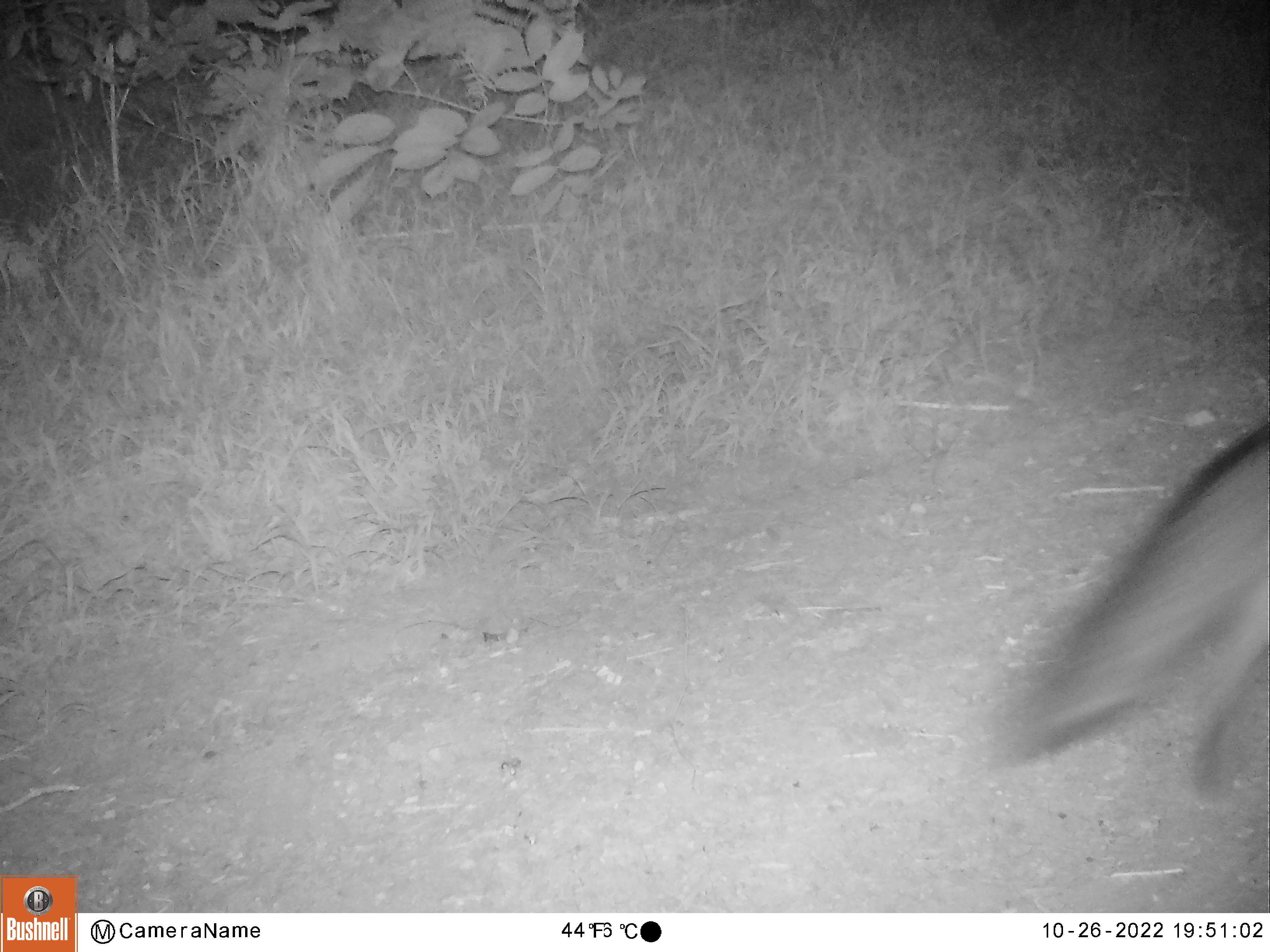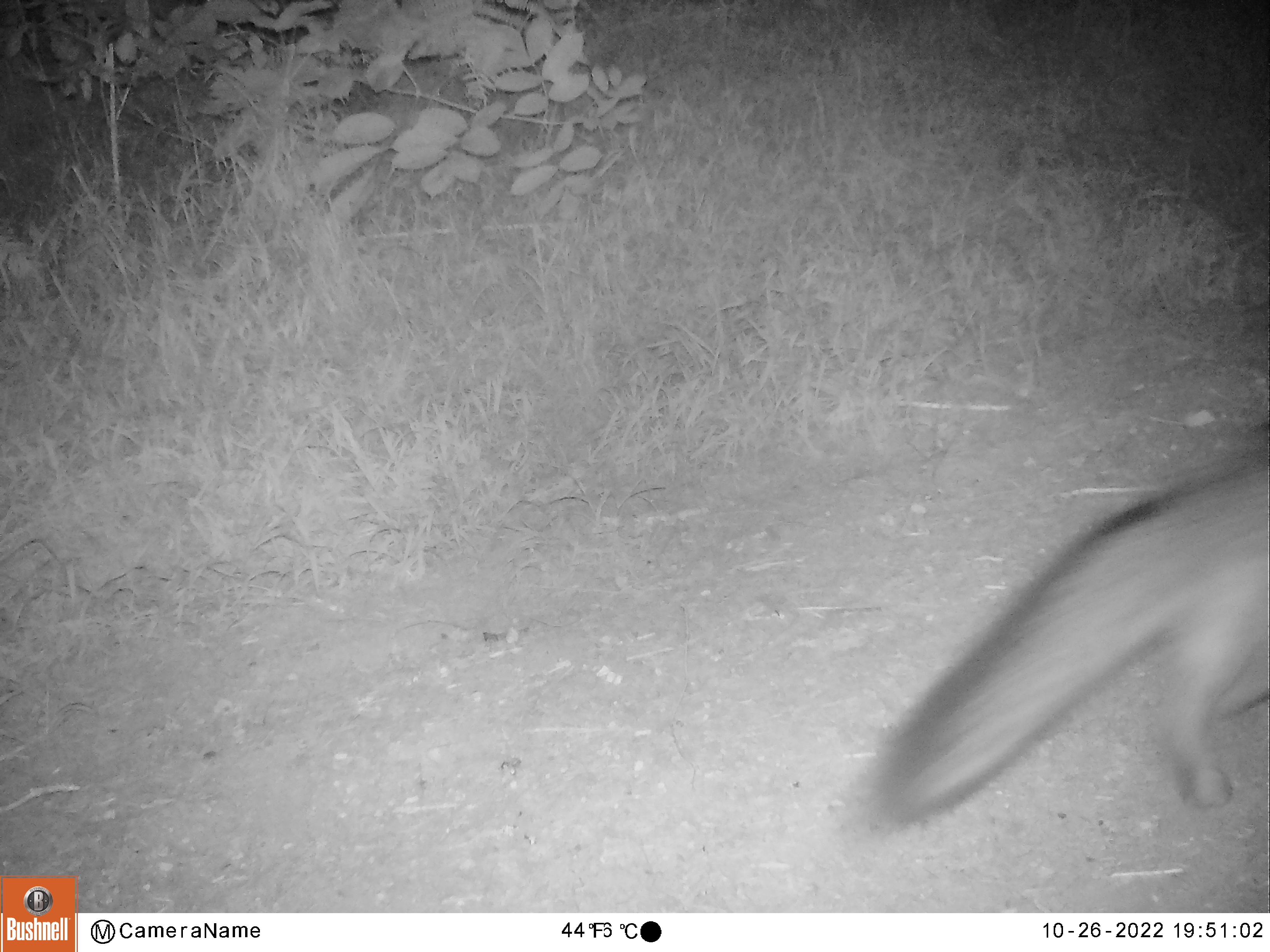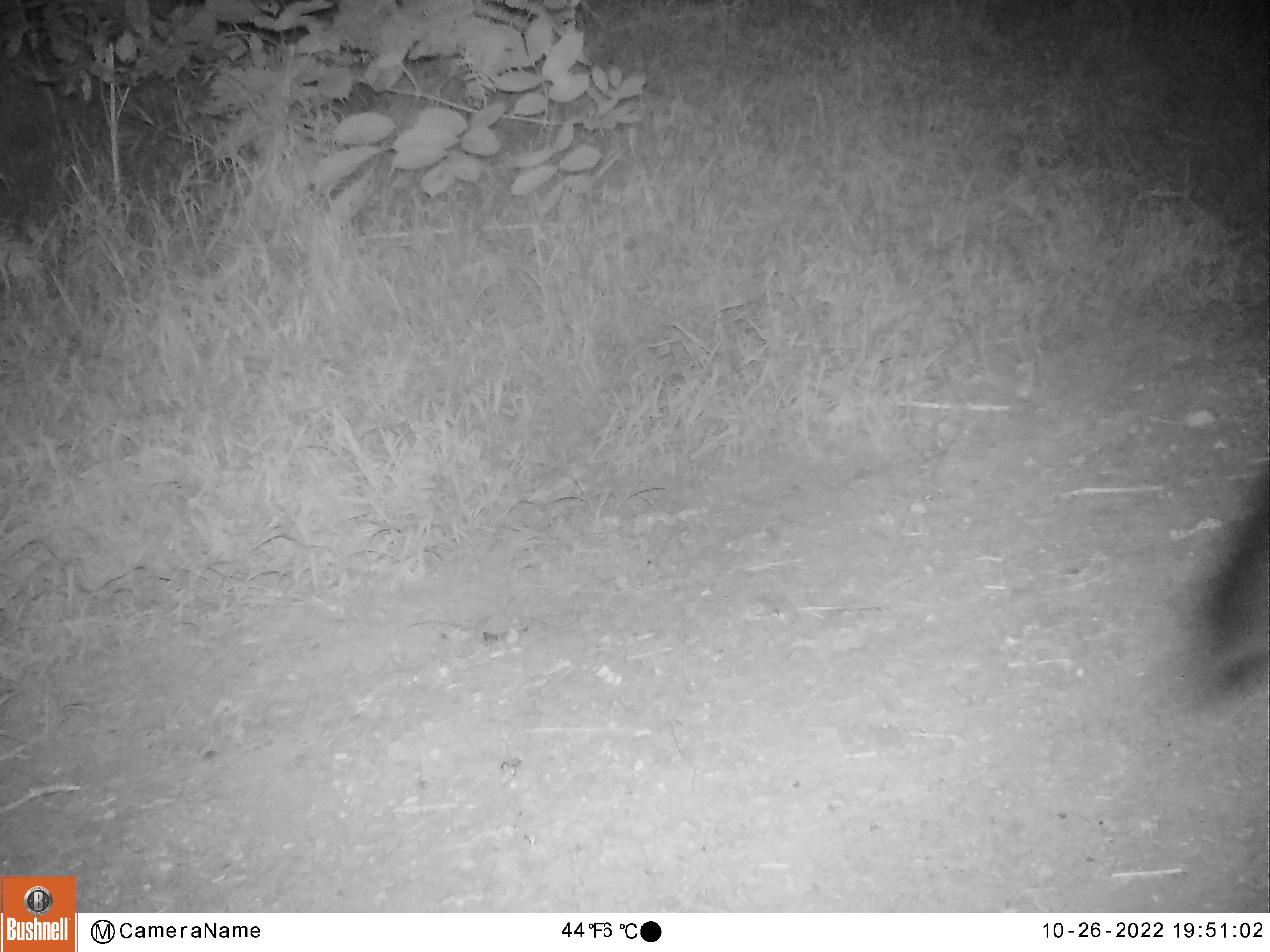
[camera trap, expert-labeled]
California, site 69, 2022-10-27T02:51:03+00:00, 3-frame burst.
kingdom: Animalia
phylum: Chordata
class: Mammalia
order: Carnivora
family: Canidae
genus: Urocyon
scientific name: Urocyon cinereoargenteus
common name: gray fox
Gray fox (Urocyon cinereoargenteus).